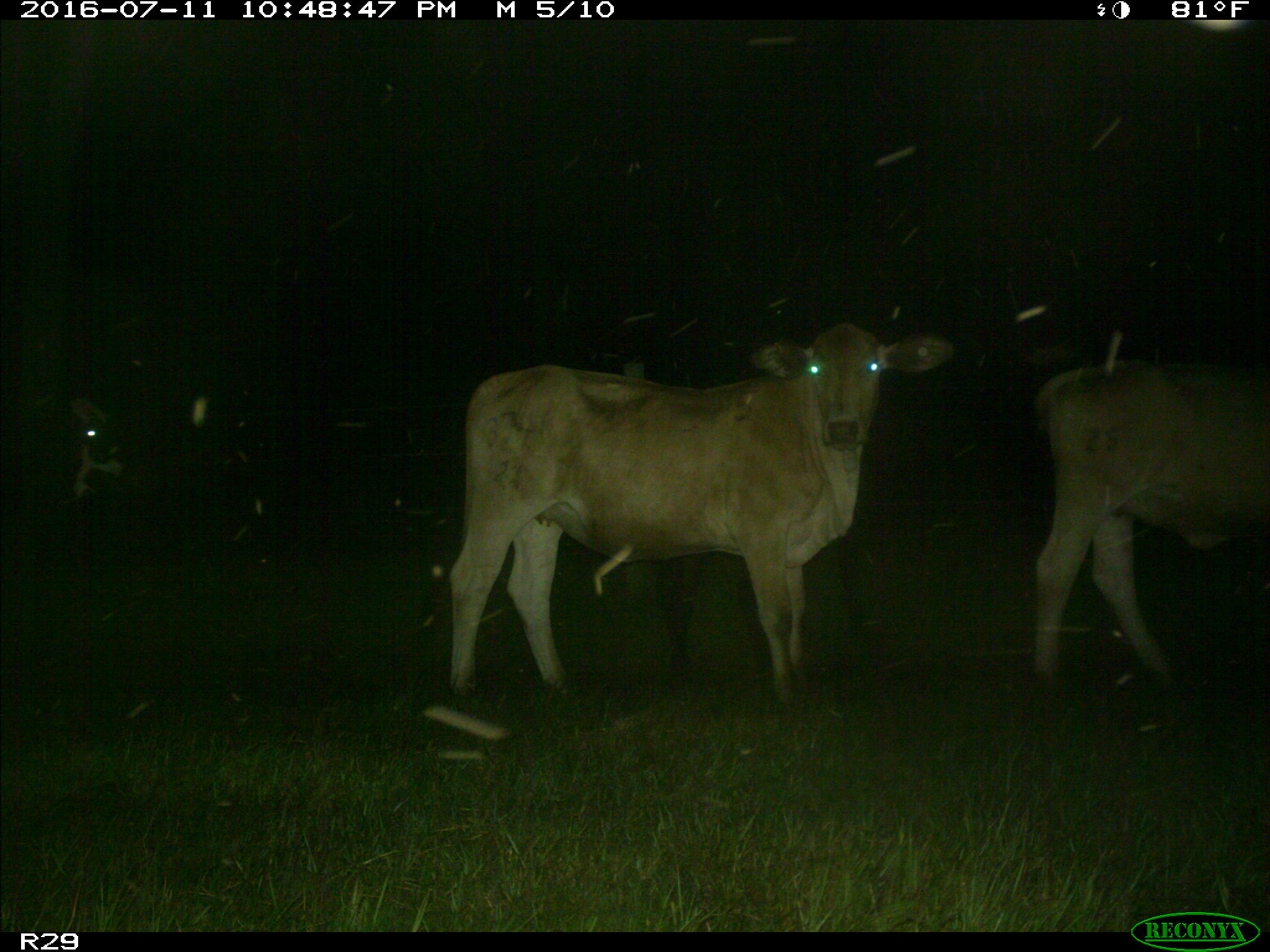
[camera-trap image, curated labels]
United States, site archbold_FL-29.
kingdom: Animalia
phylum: Chordata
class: Mammalia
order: Artiodactyla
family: Bovidae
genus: Bos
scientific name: Bos taurus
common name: domestic cow